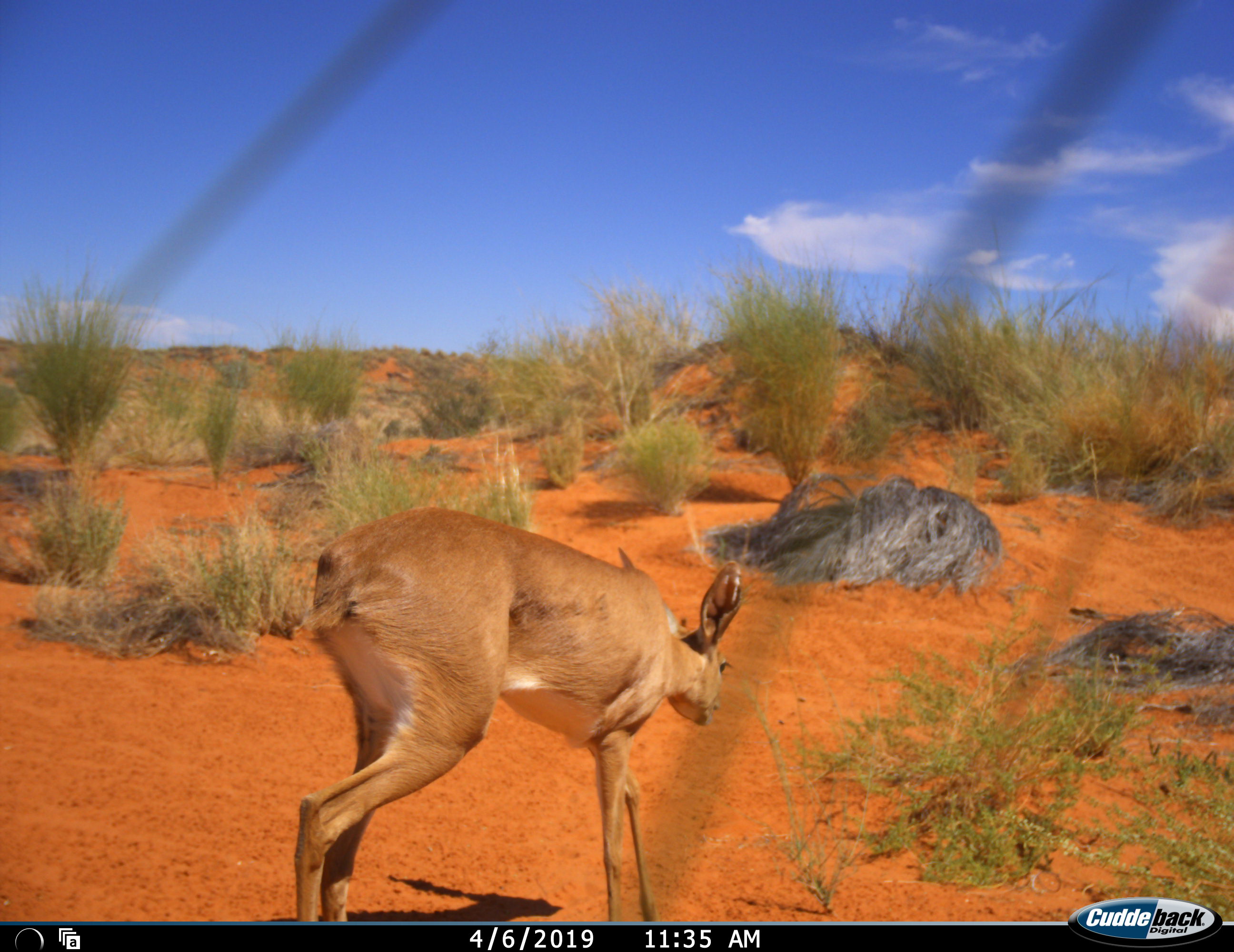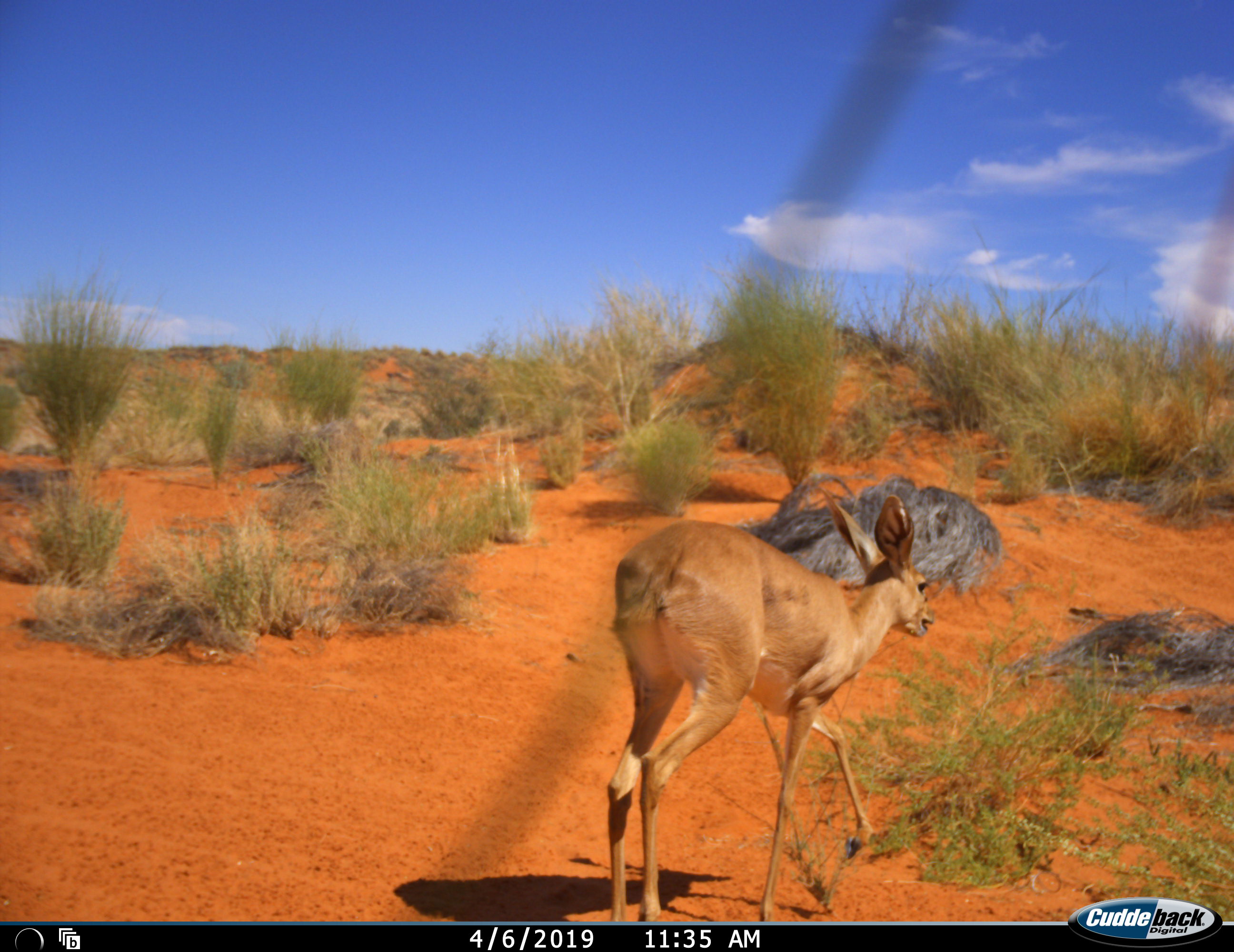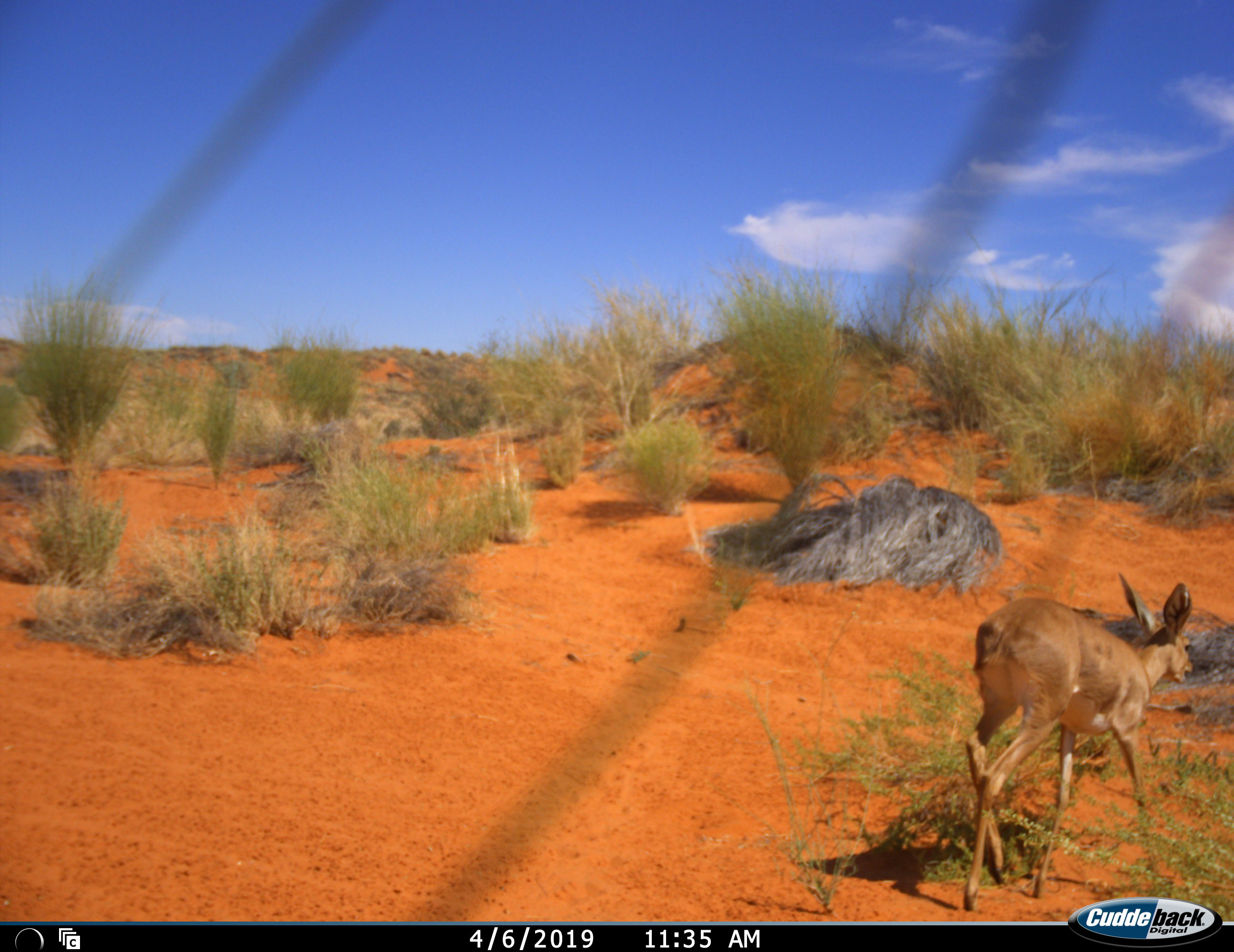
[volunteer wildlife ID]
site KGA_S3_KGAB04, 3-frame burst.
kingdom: Animalia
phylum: Chordata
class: Mammalia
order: Artiodactyla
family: Bovidae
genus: Raphicerus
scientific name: Raphicerus campestris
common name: steenbok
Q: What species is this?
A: Steenbok (Raphicerus campestris).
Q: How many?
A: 1.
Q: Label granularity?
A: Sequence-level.